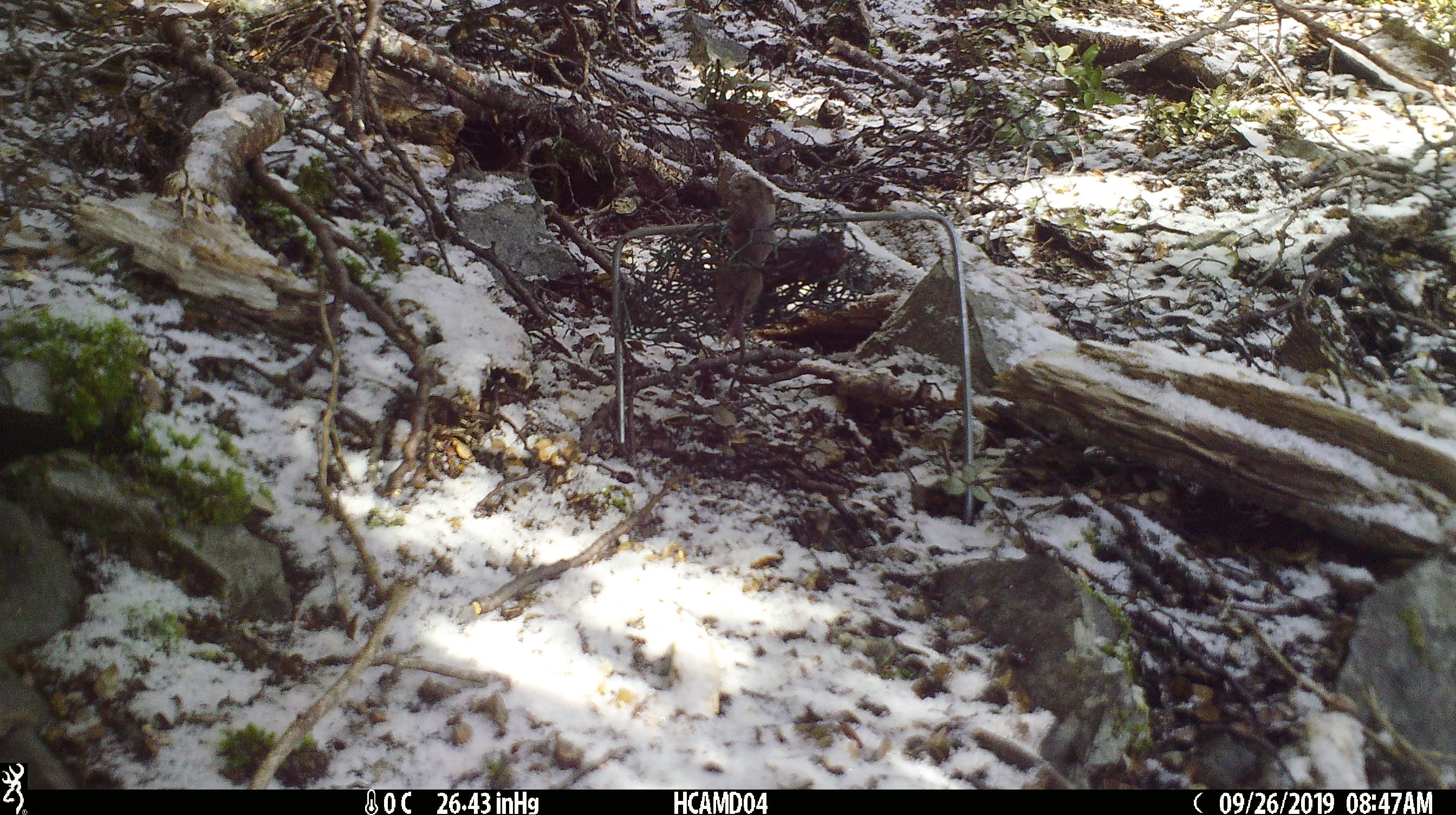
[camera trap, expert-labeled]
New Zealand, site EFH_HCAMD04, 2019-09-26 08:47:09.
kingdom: Animalia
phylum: Chordata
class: Mammalia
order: Rodentia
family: Muridae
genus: Mus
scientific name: Mus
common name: mouse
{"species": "mouse (Mus)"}